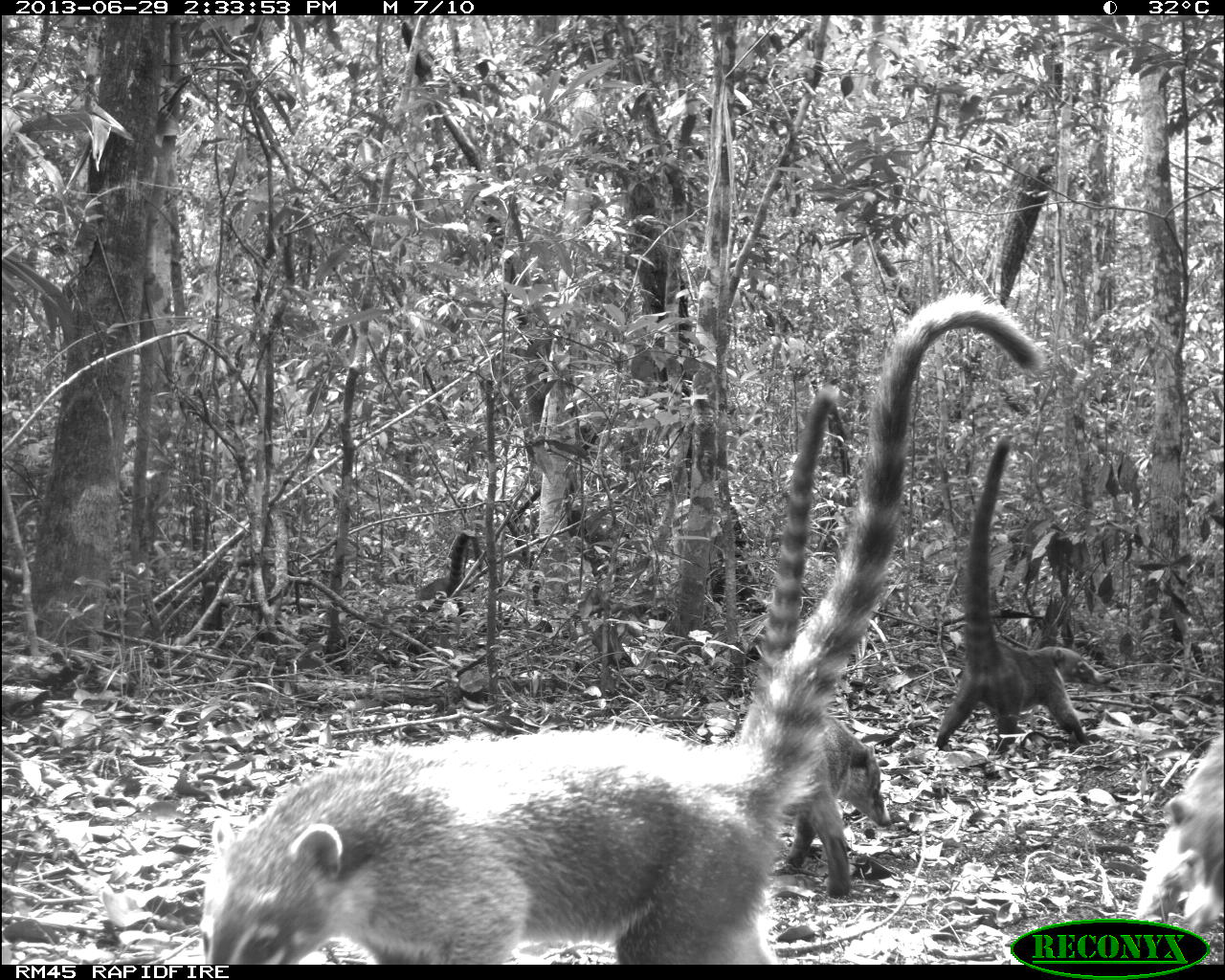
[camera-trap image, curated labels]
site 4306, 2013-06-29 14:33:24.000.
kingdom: Animalia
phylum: Chordata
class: Mammalia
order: Carnivora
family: Procyonidae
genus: Nasua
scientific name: Nasua narica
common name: white-nosed coati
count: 6